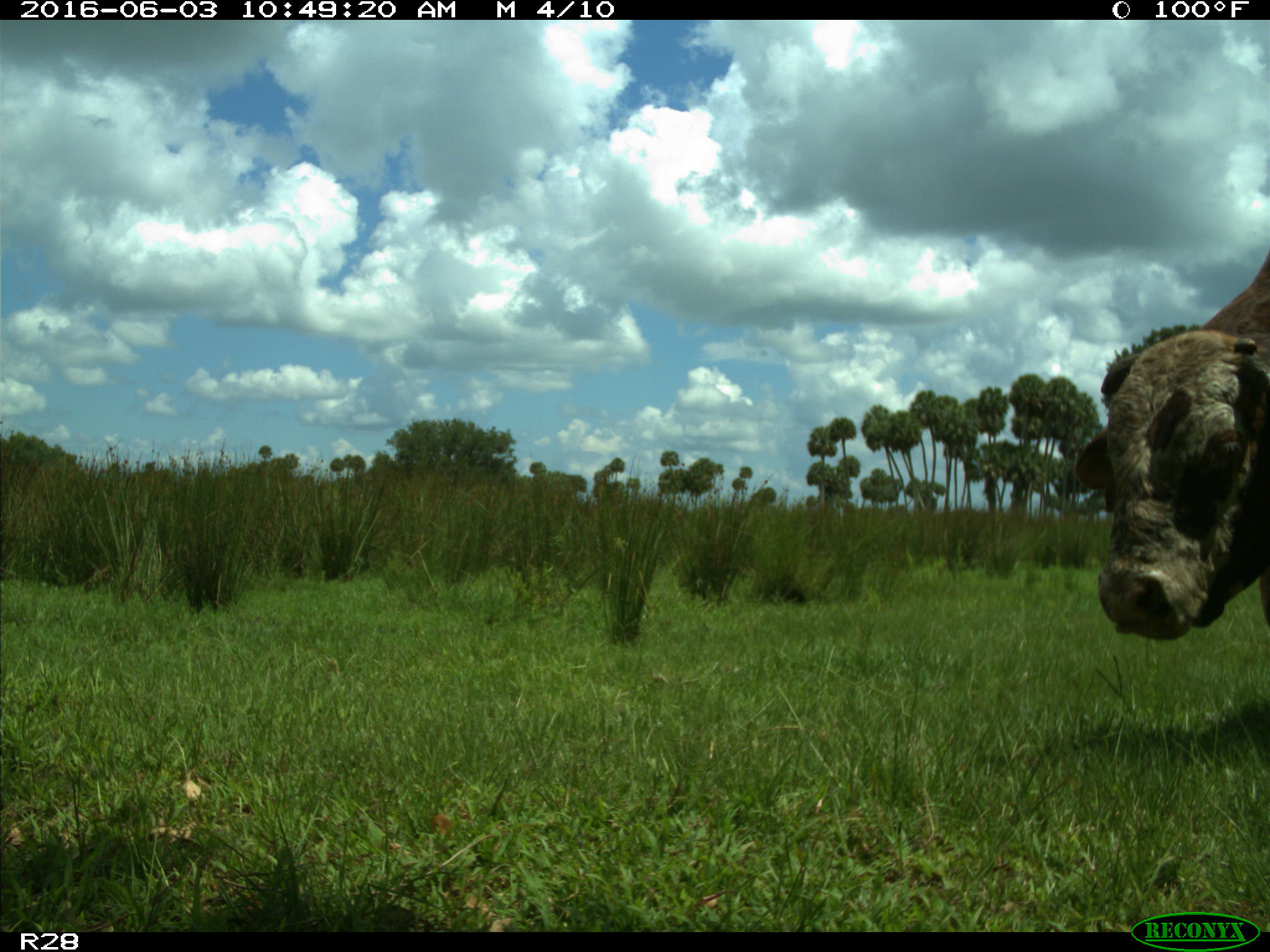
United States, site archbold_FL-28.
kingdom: Animalia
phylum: Chordata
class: Mammalia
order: Artiodactyla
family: Bovidae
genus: Bos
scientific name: Bos taurus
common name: domestic cow